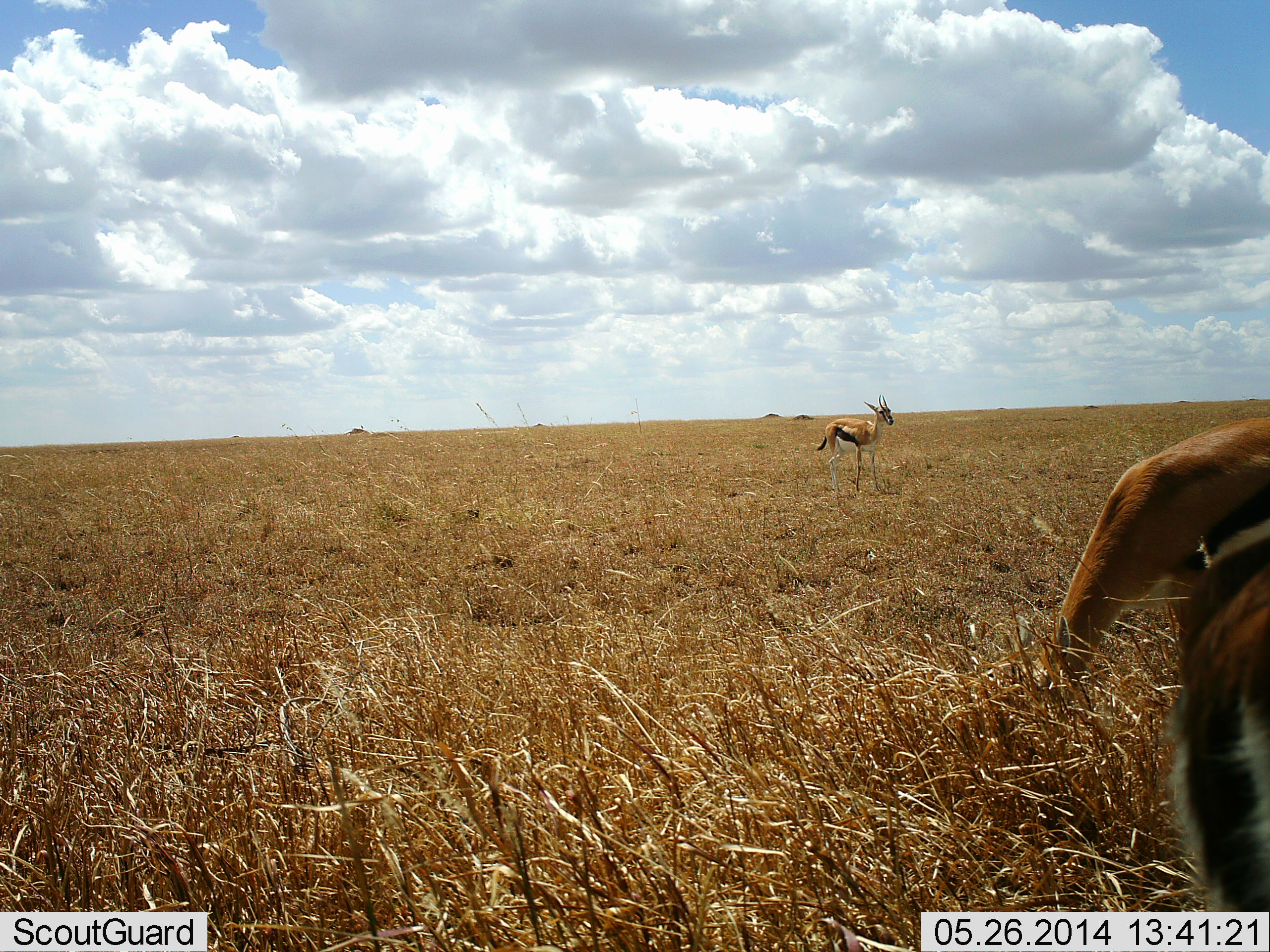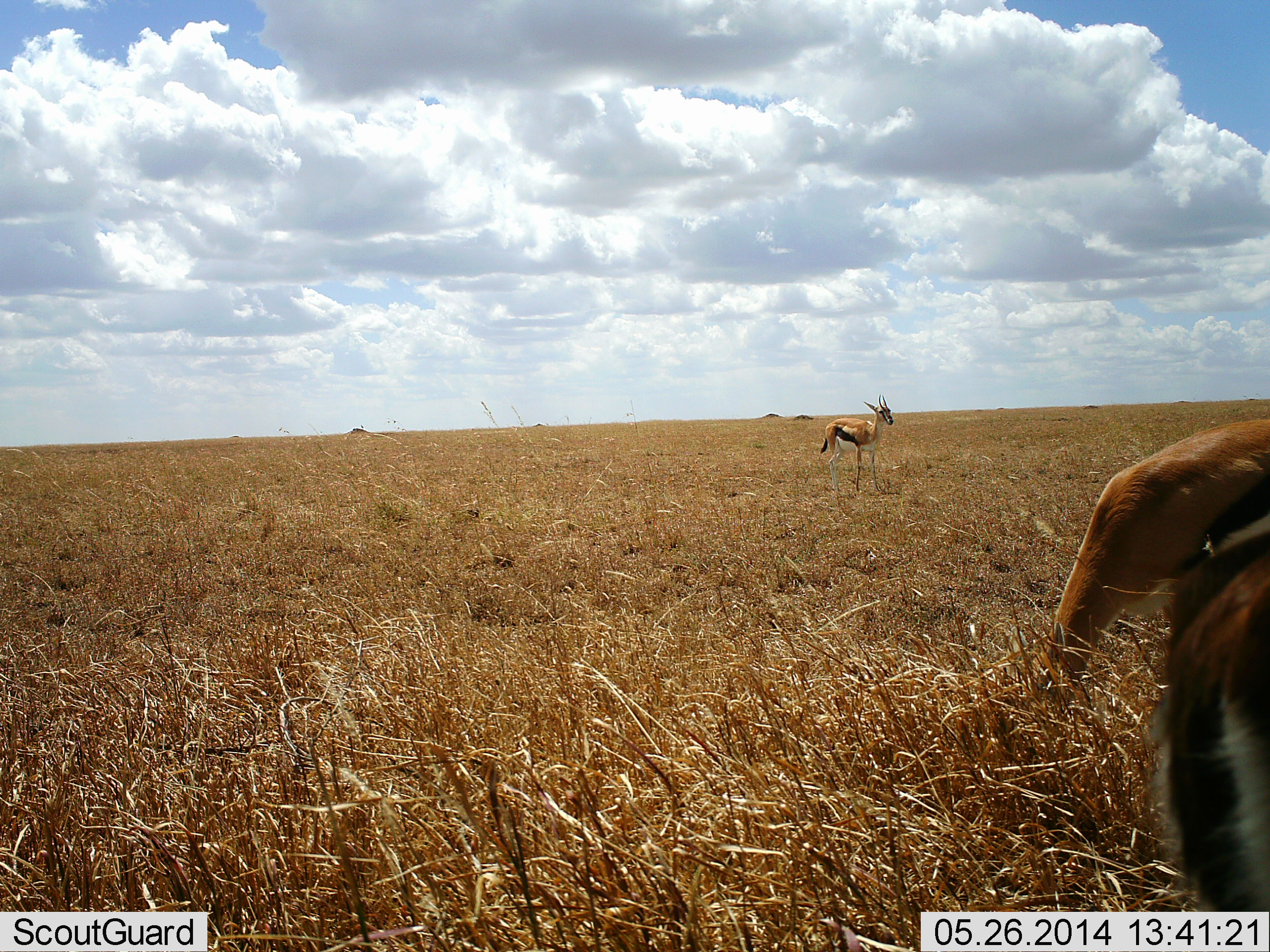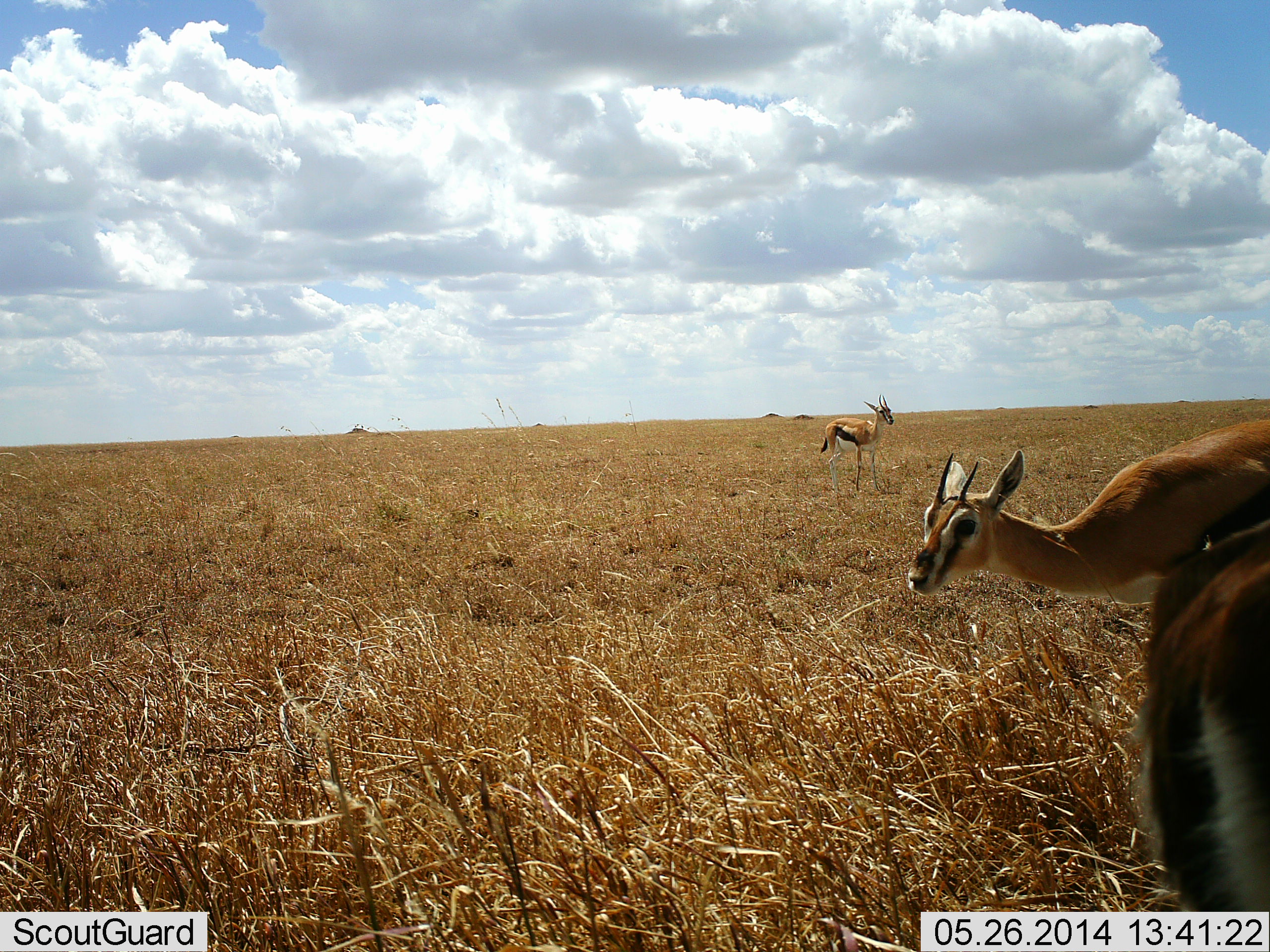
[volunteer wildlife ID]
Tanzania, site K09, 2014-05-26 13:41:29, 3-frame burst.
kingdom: Animalia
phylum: Chordata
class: Mammalia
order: Artiodactyla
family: Bovidae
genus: Eudorcas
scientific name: Eudorcas thomsonii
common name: thomson's gazelle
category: gazellethomsons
Gazellethomsons (thomson's gazelle) (Eudorcas thomsonii), count 3. Behavior (volunteer vote fractions): standing 80%, resting 0%, moving 10%, interacting 0%. Young present (vote fraction): 0%. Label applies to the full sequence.